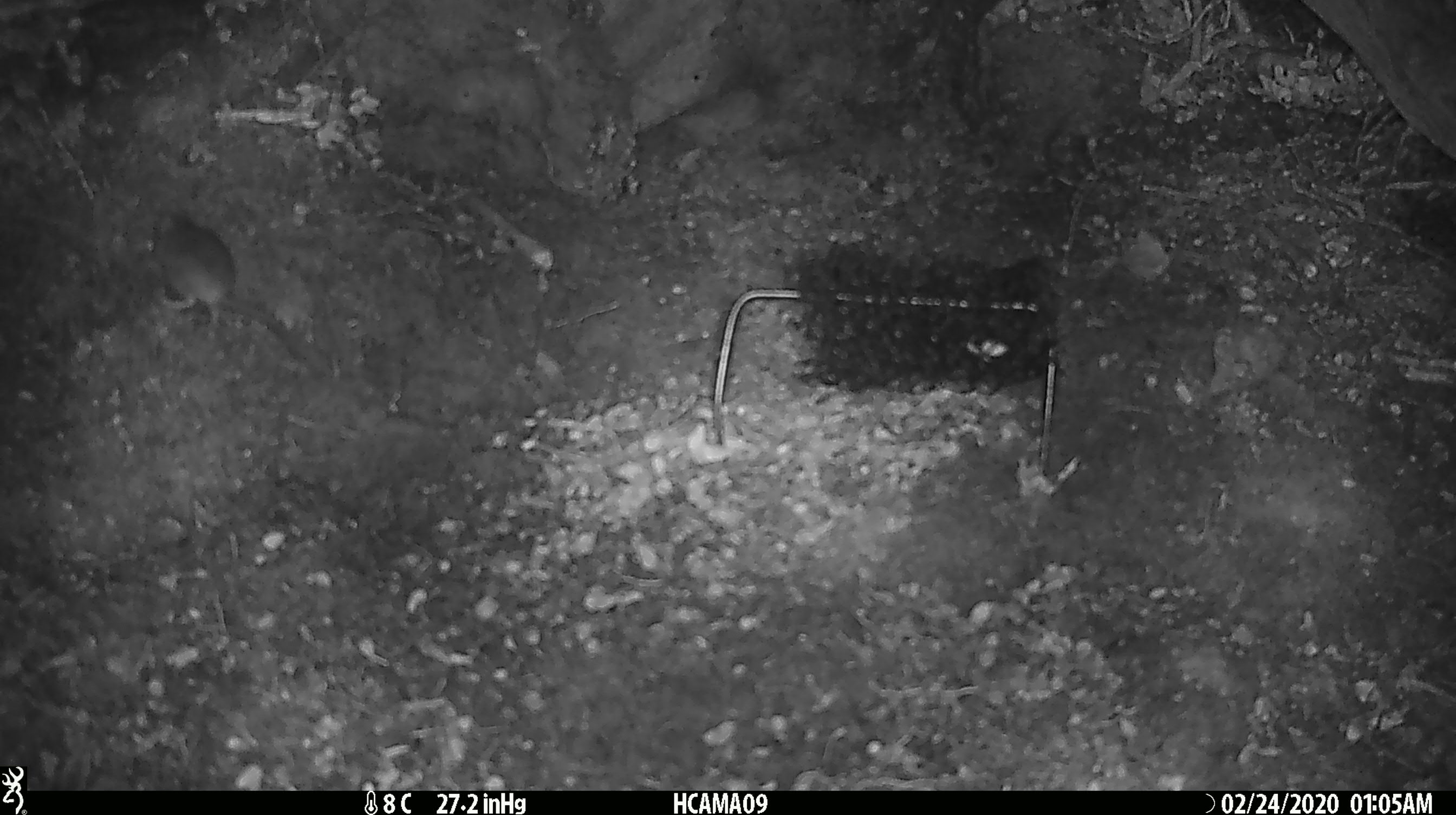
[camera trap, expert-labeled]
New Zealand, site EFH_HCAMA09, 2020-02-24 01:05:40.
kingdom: Animalia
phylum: Chordata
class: Mammalia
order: Rodentia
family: Muridae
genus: Mus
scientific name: Mus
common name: mouse